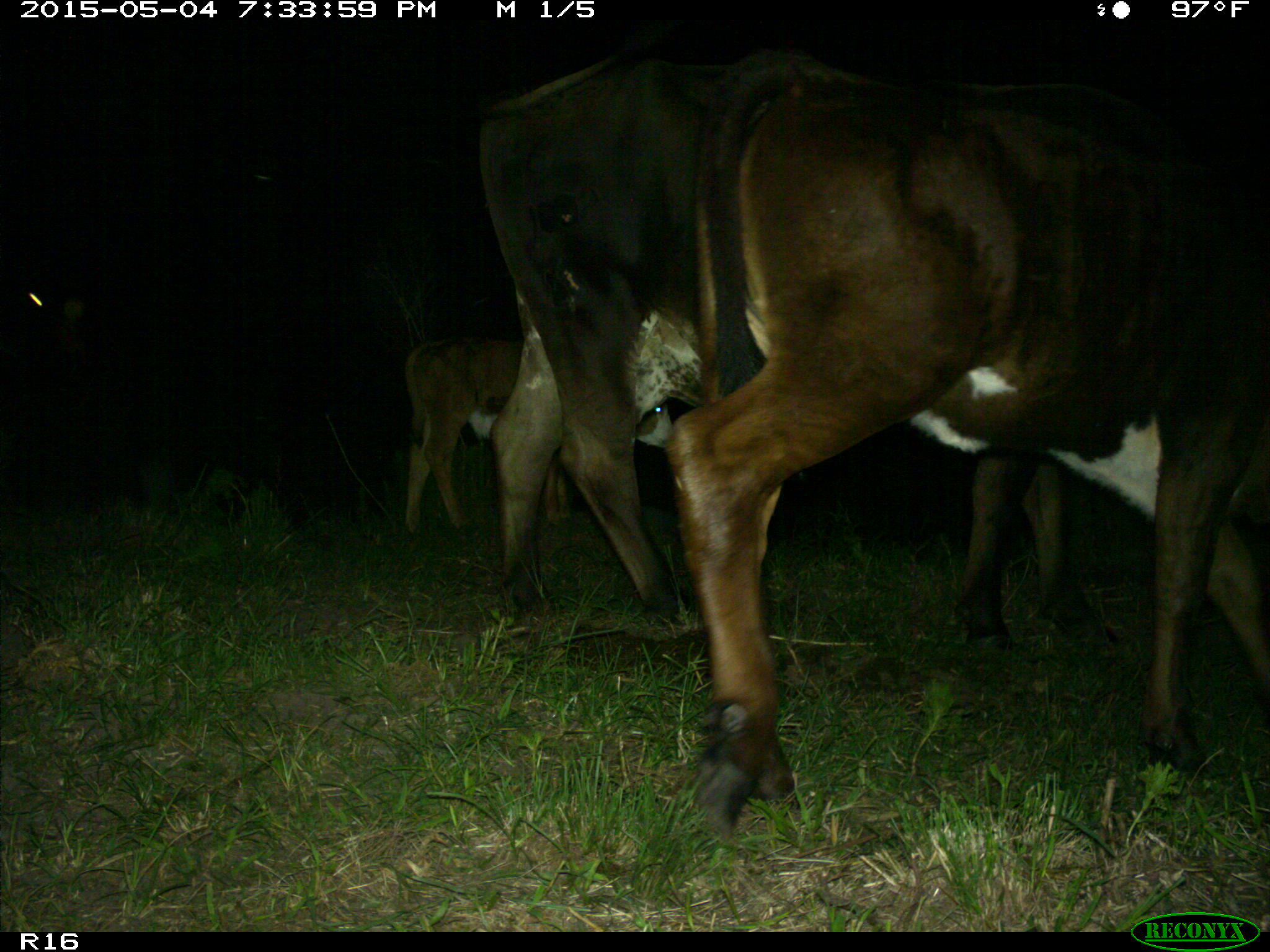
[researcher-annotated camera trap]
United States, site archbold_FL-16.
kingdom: Animalia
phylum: Chordata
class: Mammalia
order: Artiodactyla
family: Bovidae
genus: Bos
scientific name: Bos taurus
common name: domestic cow